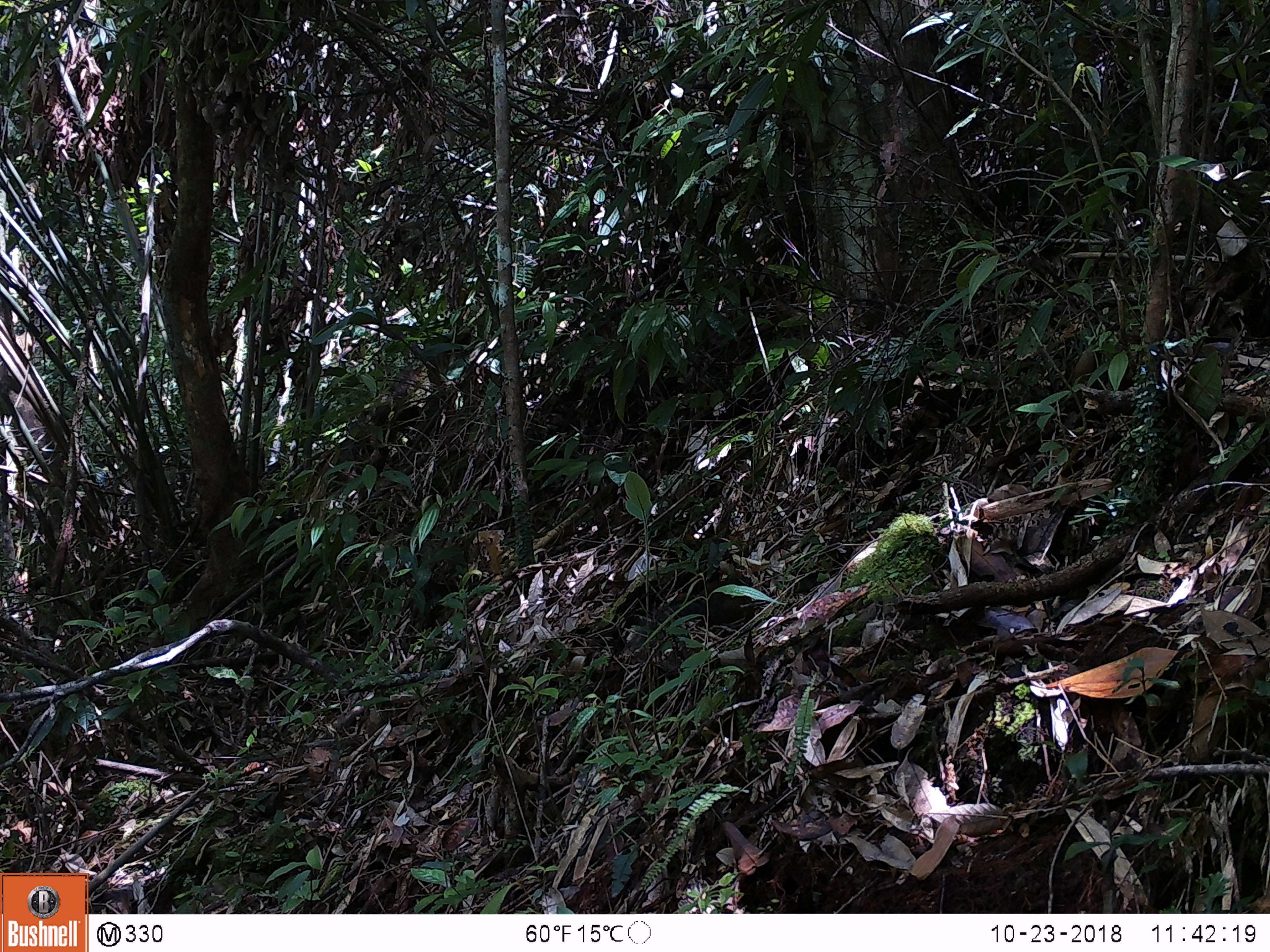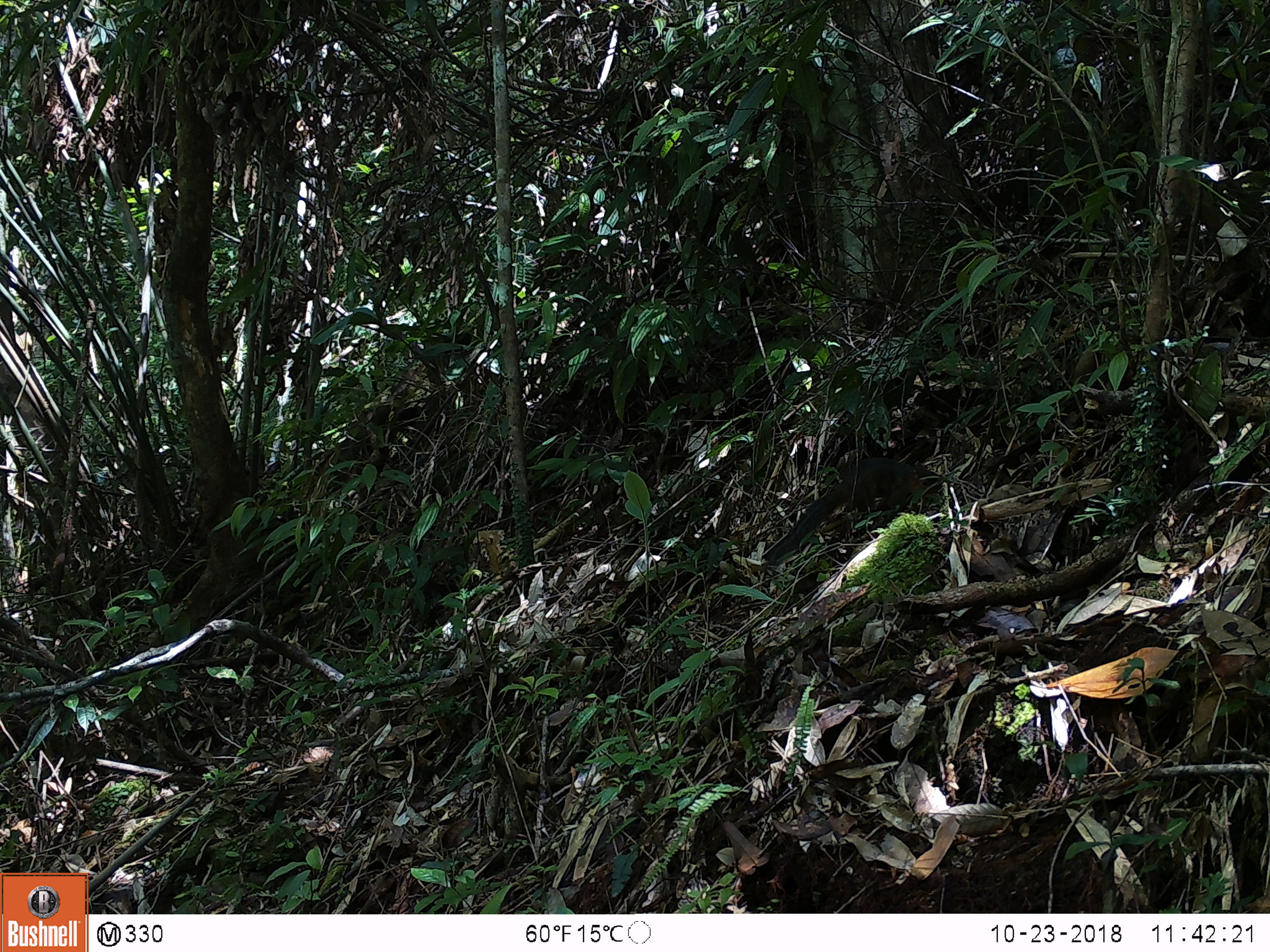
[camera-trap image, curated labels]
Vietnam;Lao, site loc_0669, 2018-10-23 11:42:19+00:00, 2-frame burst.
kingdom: Animalia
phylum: Chordata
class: Mammalia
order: Rodentia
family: Sciuridae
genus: Dremomys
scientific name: Dremomys rufigenis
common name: red-cheeked squirrel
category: red cheeked squirrel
Red cheeked squirrel (red-cheeked squirrel) (Dremomys rufigenis). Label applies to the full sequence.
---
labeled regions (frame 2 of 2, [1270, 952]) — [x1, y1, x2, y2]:
red cheeked squirrel: [764, 456, 943, 564]